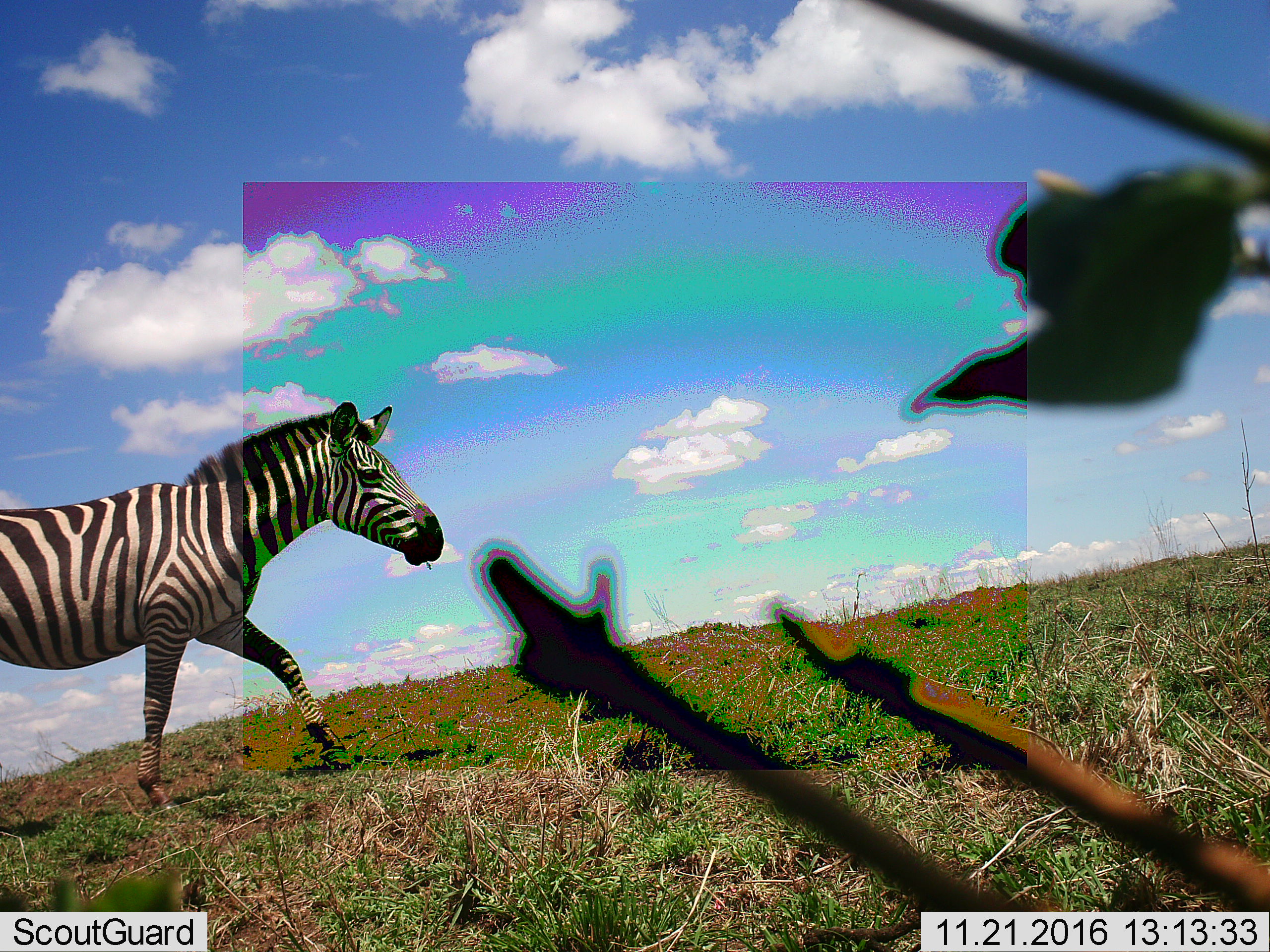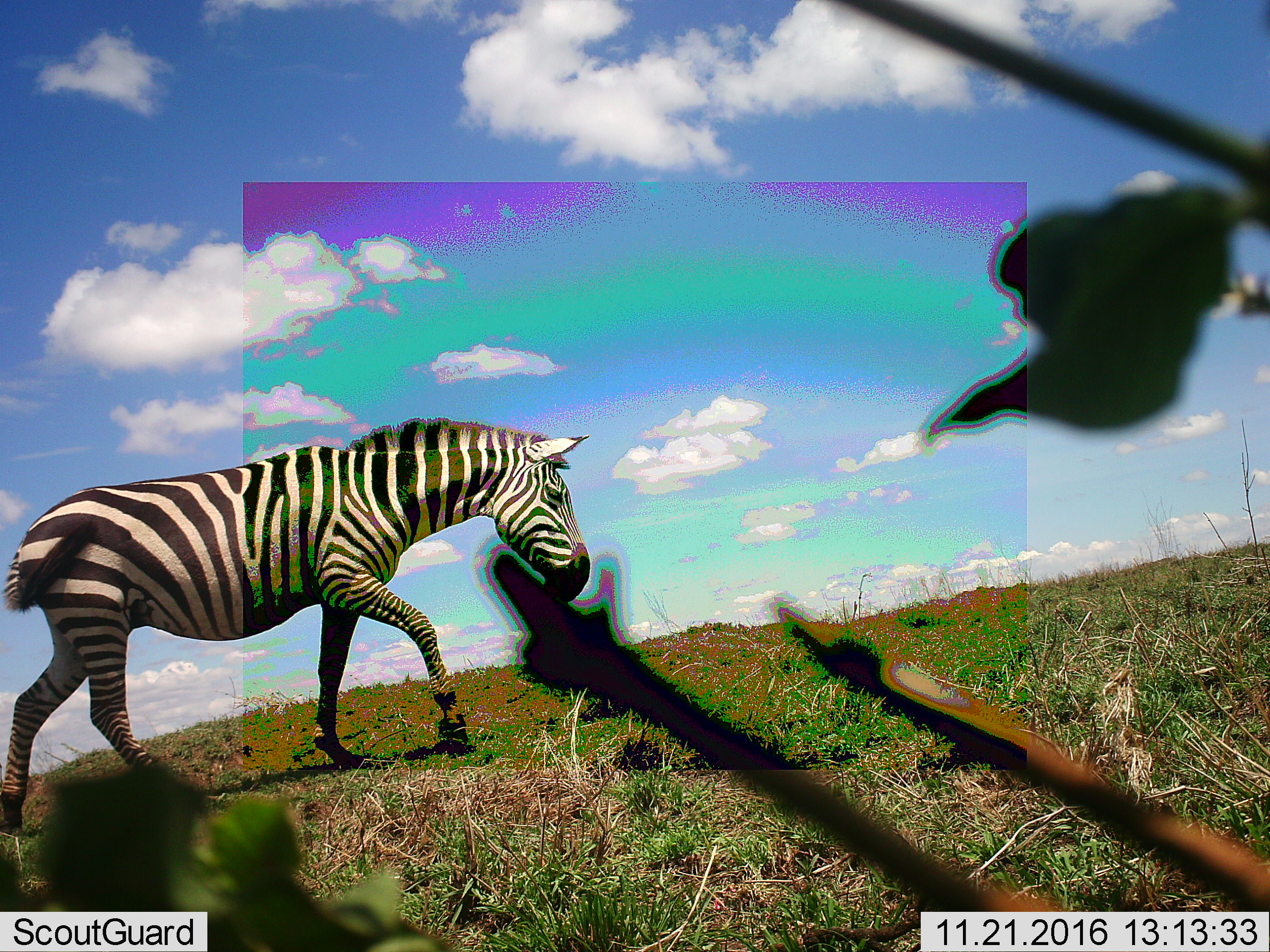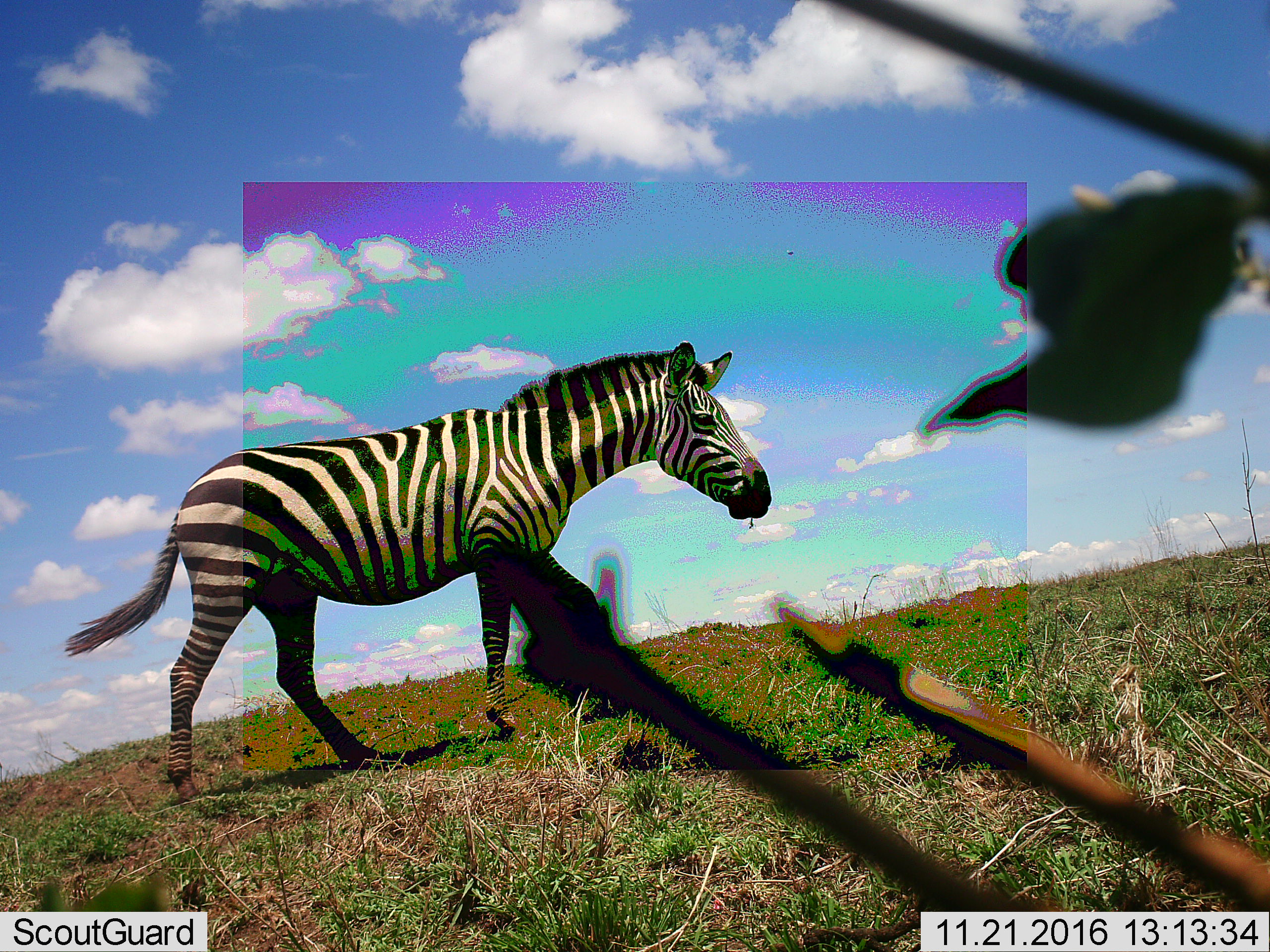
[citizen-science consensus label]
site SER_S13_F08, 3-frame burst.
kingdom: Animalia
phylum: Chordata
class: Mammalia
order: Perissodactyla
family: Equidae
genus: Equus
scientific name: Equus quagga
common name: plains zebra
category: zebraplains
Zebraplains (plains zebra) (Equus quagga), count 1. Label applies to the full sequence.